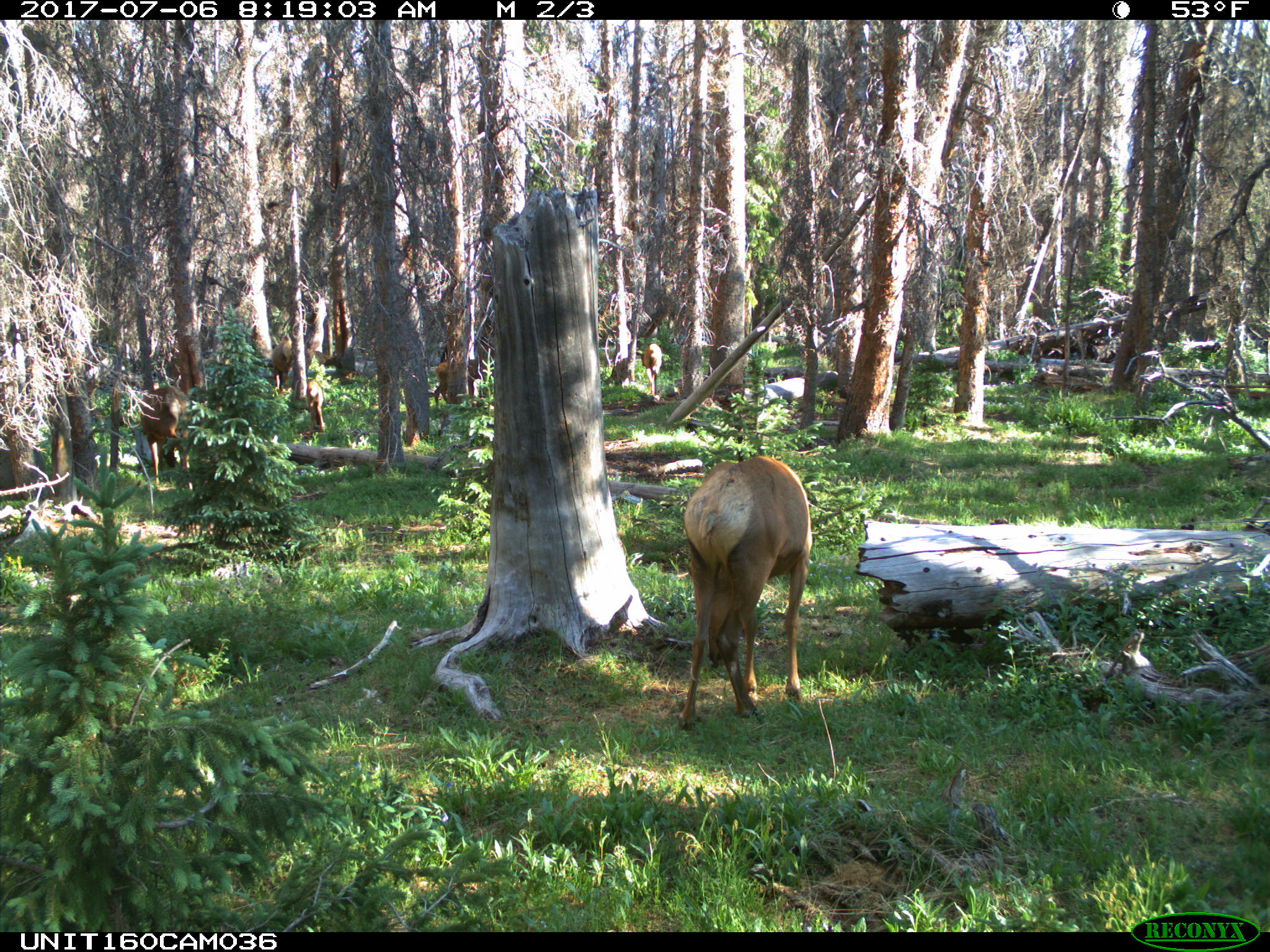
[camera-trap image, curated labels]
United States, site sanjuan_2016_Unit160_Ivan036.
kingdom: Animalia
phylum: Chordata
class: Mammalia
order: Artiodactyla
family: Cervidae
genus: Cervus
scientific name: Cervus elaphus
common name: red deer